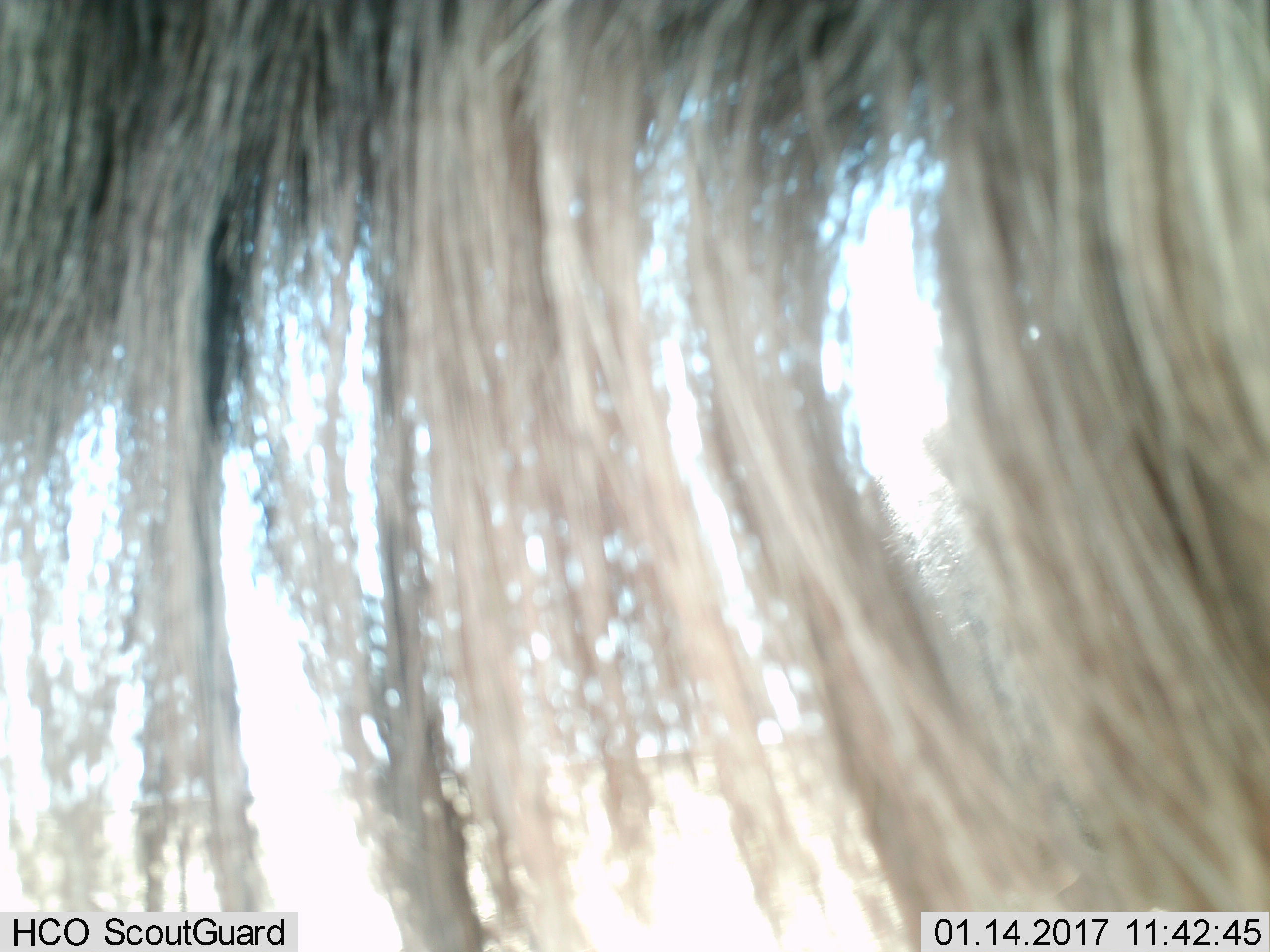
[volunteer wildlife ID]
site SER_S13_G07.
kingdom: Animalia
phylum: Chordata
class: Mammalia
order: Artiodactyla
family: Bovidae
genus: Connochaetes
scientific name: Connochaetes taurinus taurinus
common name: blue wildebeest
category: wildebeestblue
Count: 1.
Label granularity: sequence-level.